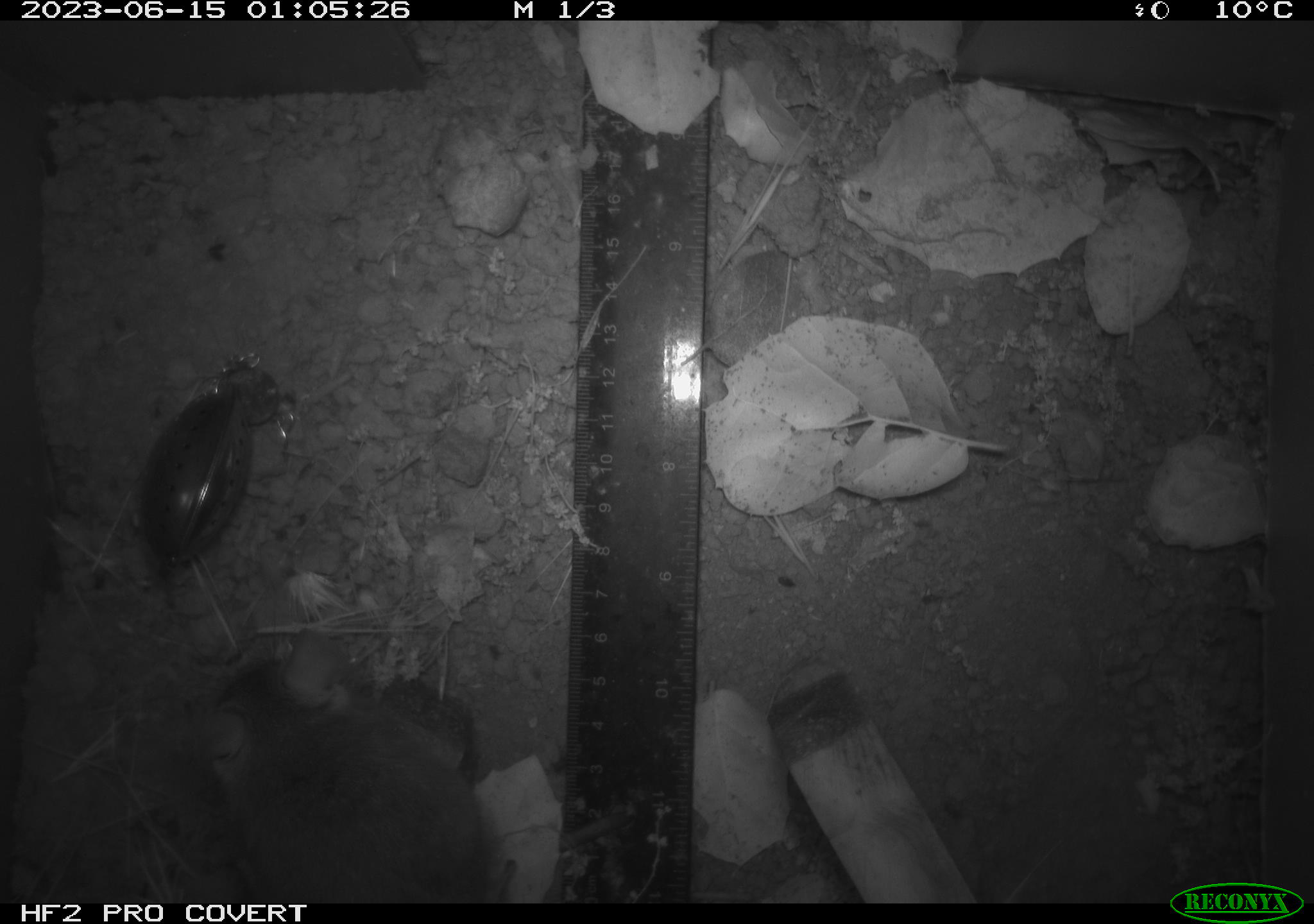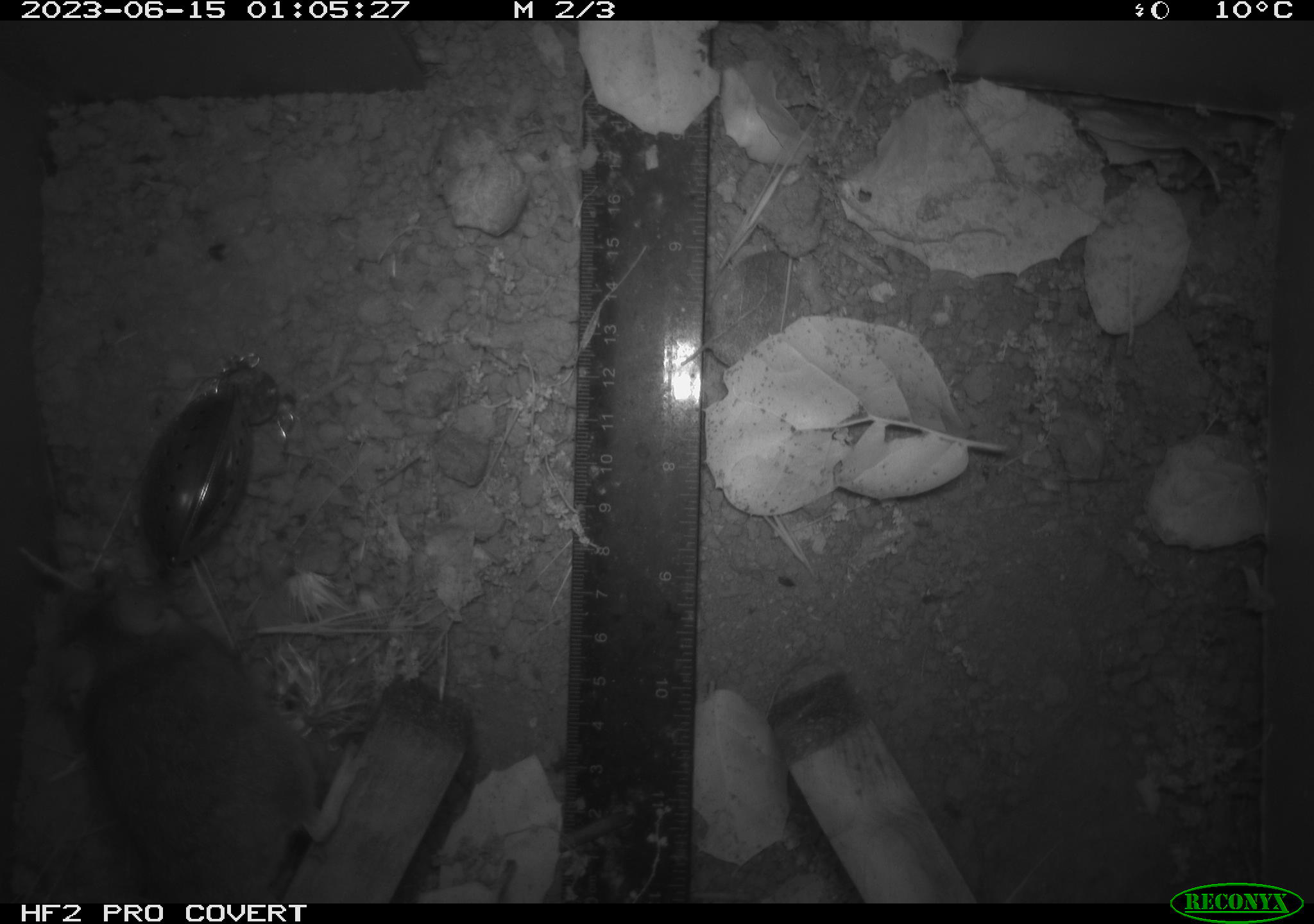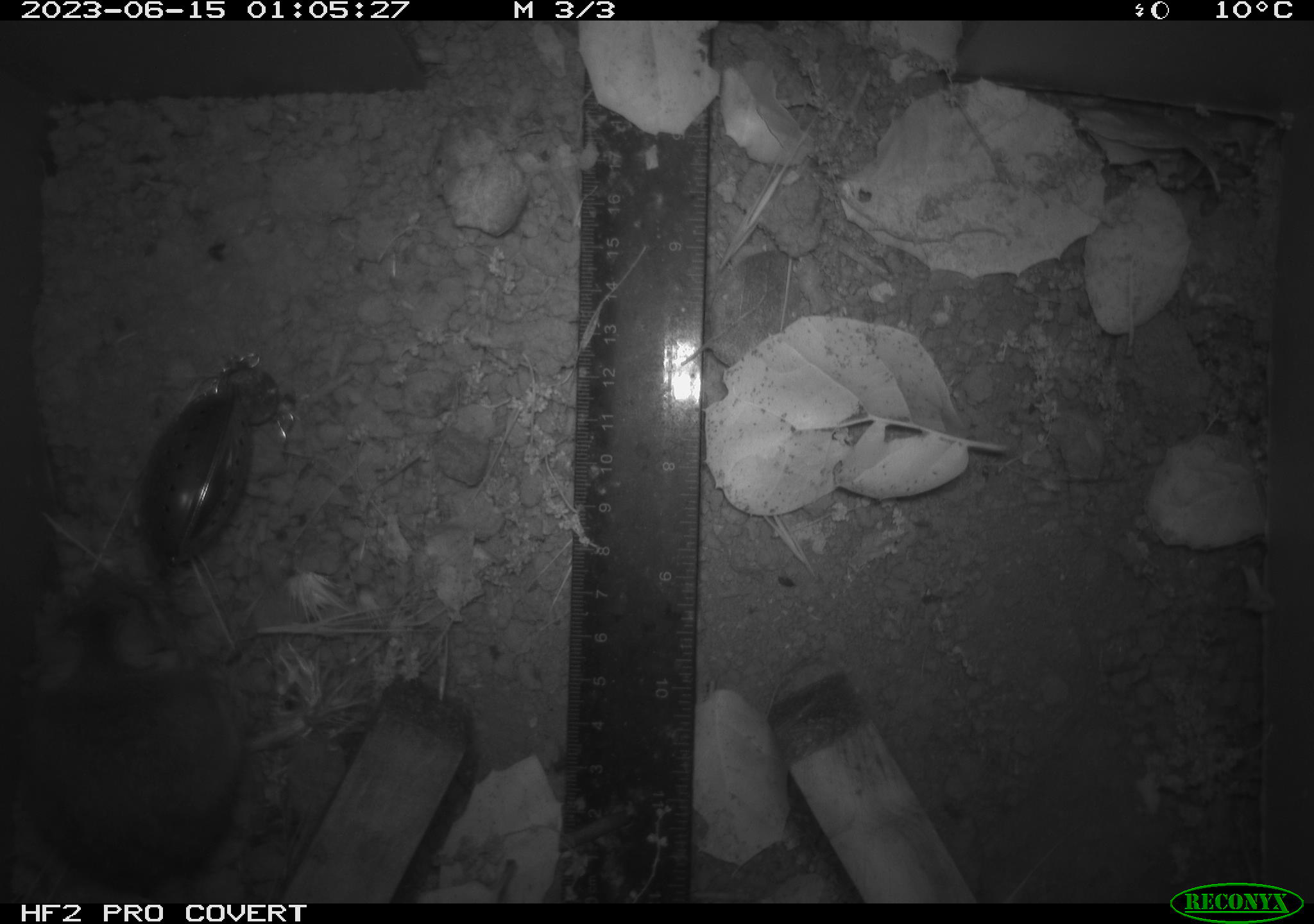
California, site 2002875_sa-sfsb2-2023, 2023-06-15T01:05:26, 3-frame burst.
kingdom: Animalia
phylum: Chordata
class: Mammalia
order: Rodentia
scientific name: Rodentia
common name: mouse species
Mouse species (Rodentia).